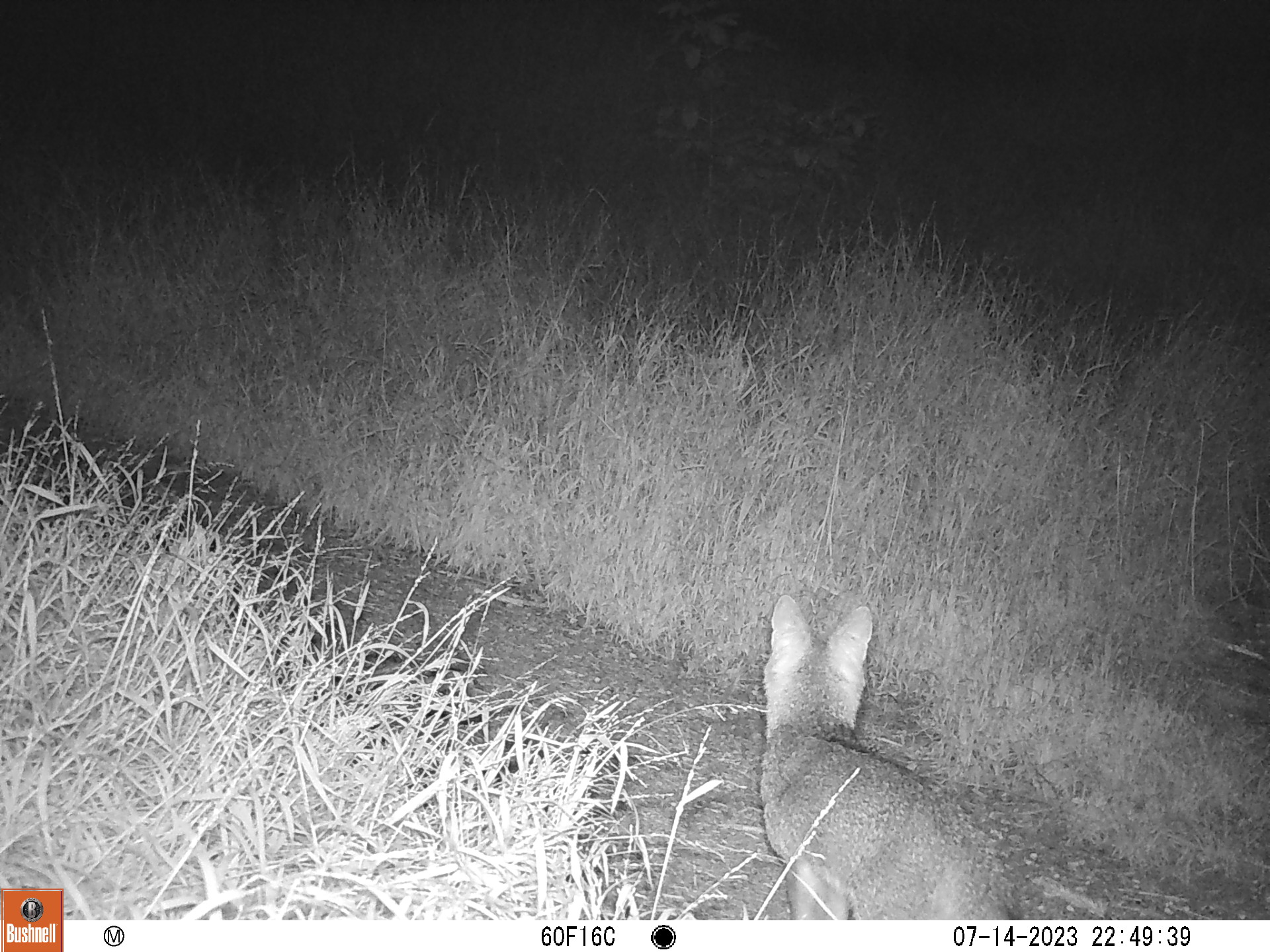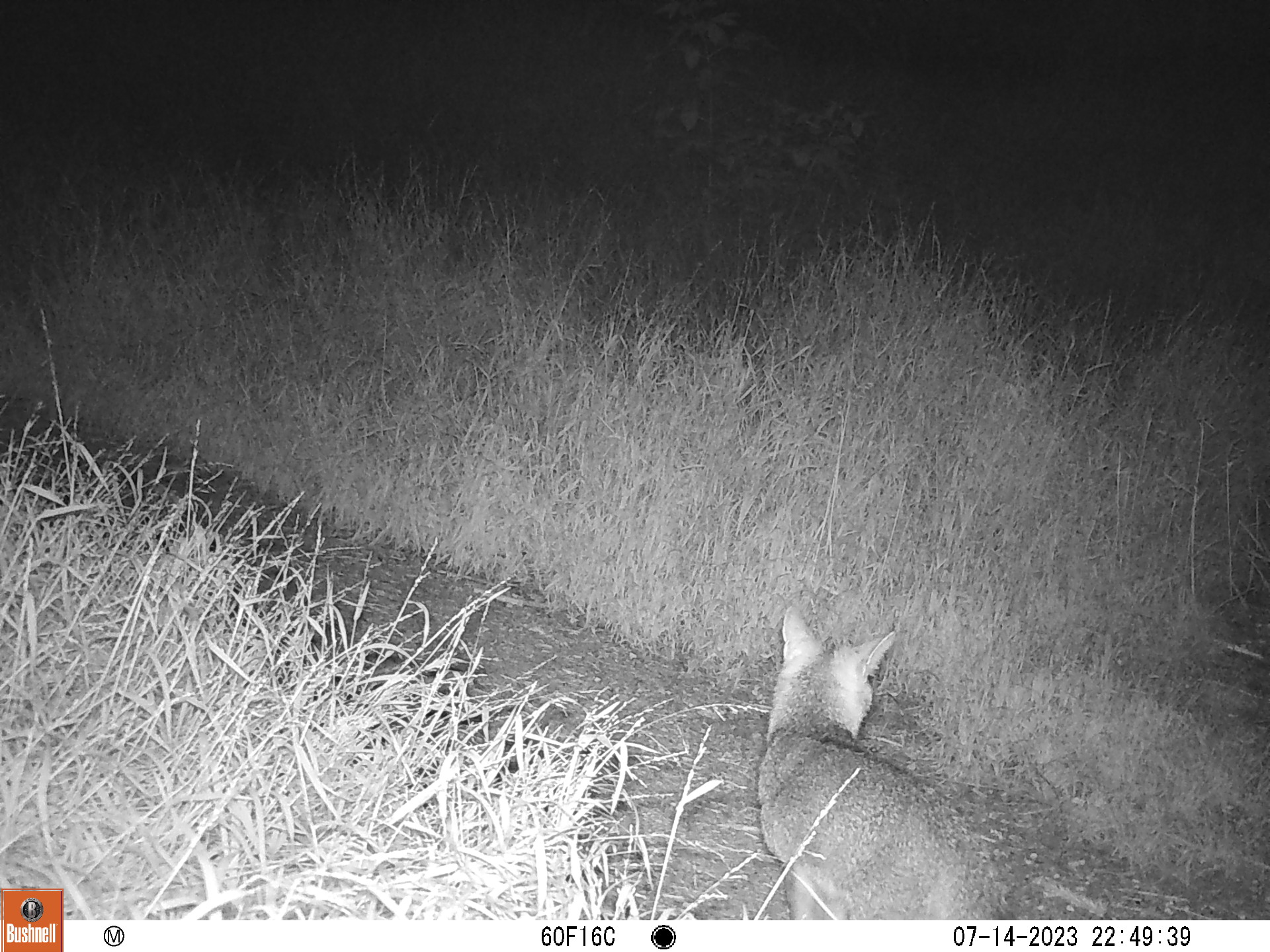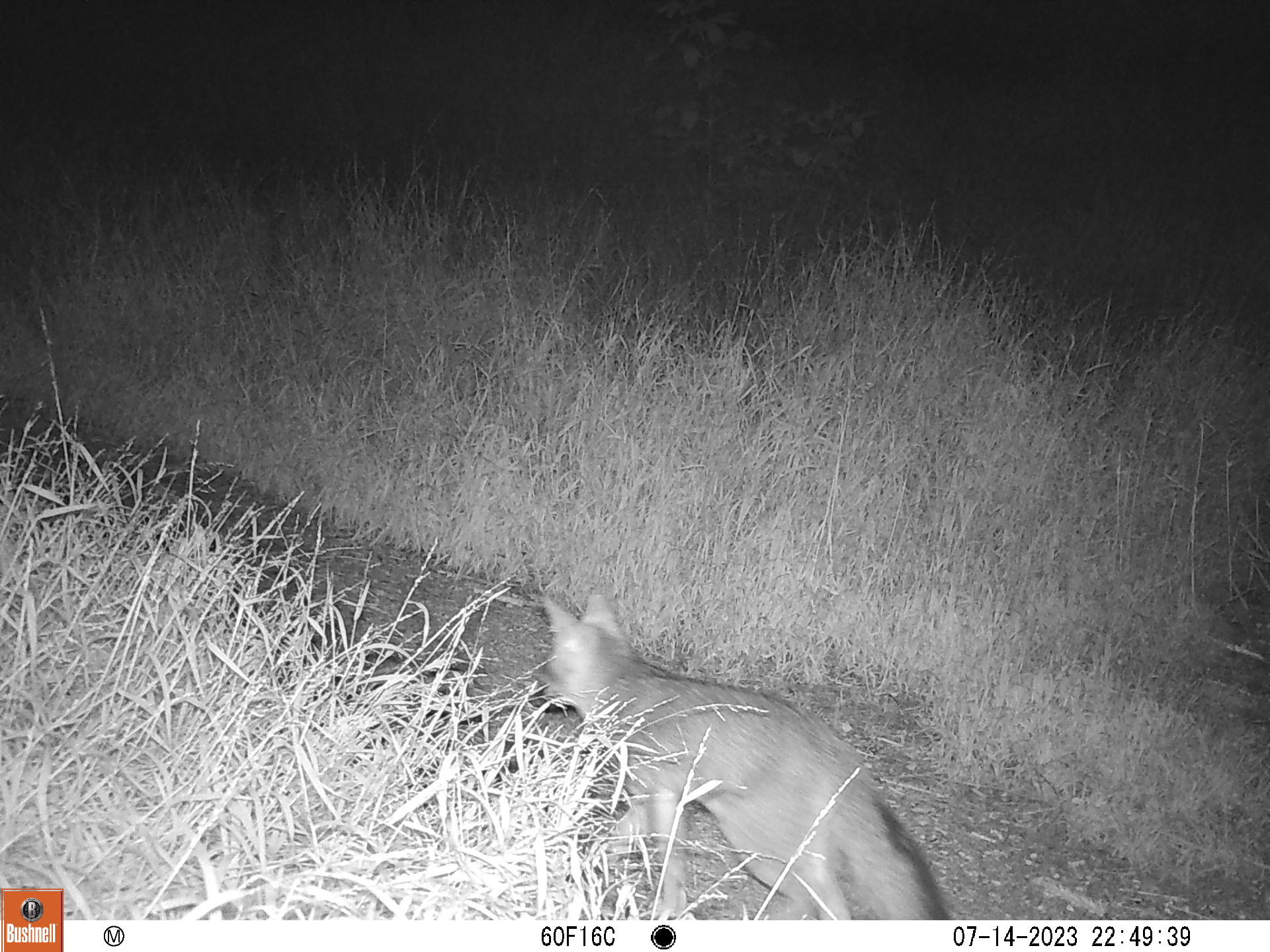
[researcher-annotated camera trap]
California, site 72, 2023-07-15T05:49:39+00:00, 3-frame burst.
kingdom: Animalia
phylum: Chordata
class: Mammalia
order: Carnivora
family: Canidae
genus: Urocyon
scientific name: Urocyon cinereoargenteus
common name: gray fox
Gray fox (Urocyon cinereoargenteus).